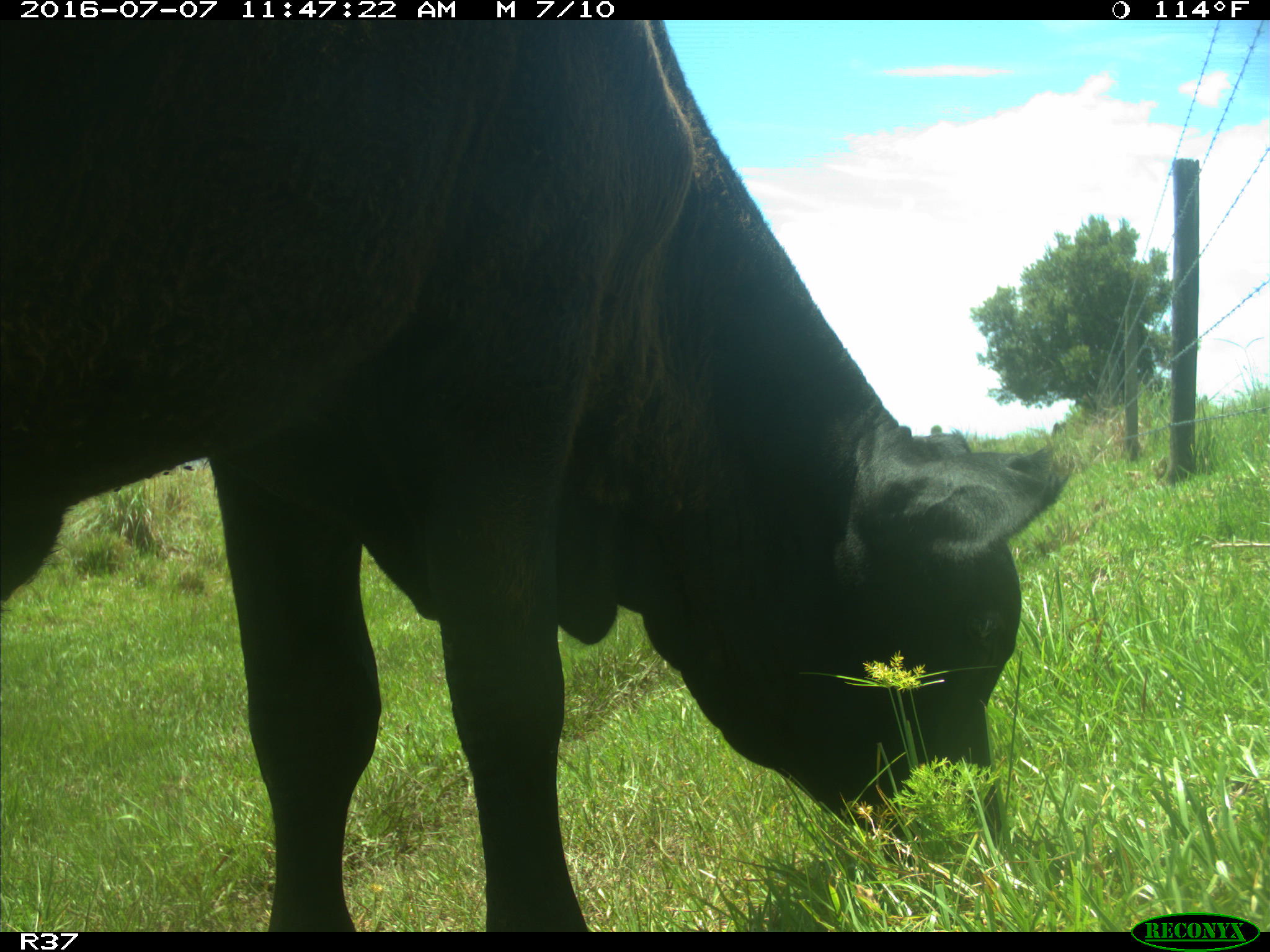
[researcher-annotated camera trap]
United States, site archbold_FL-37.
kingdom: Animalia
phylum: Chordata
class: Mammalia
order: Artiodactyla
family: Bovidae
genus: Bos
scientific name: Bos taurus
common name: domestic cow